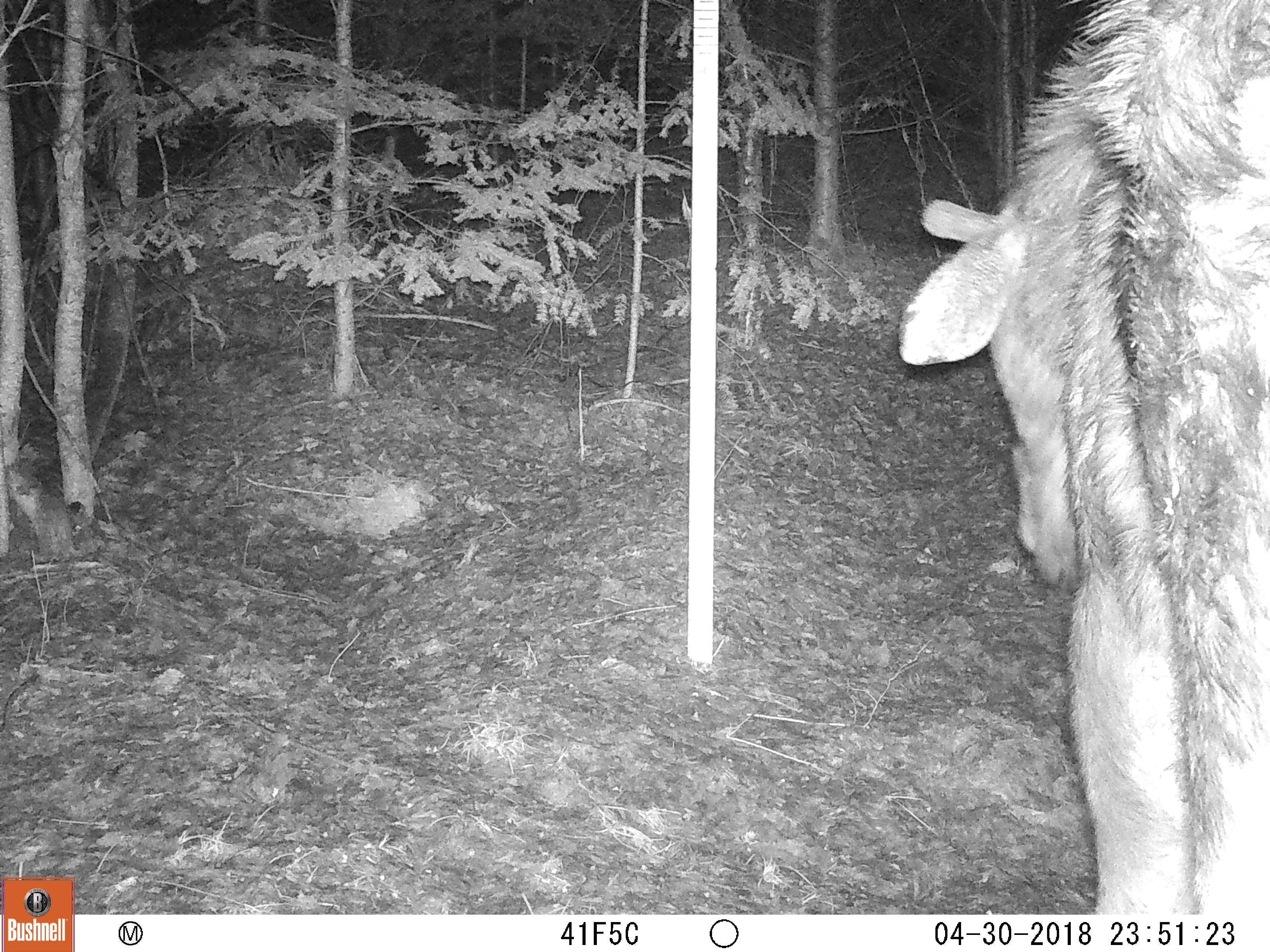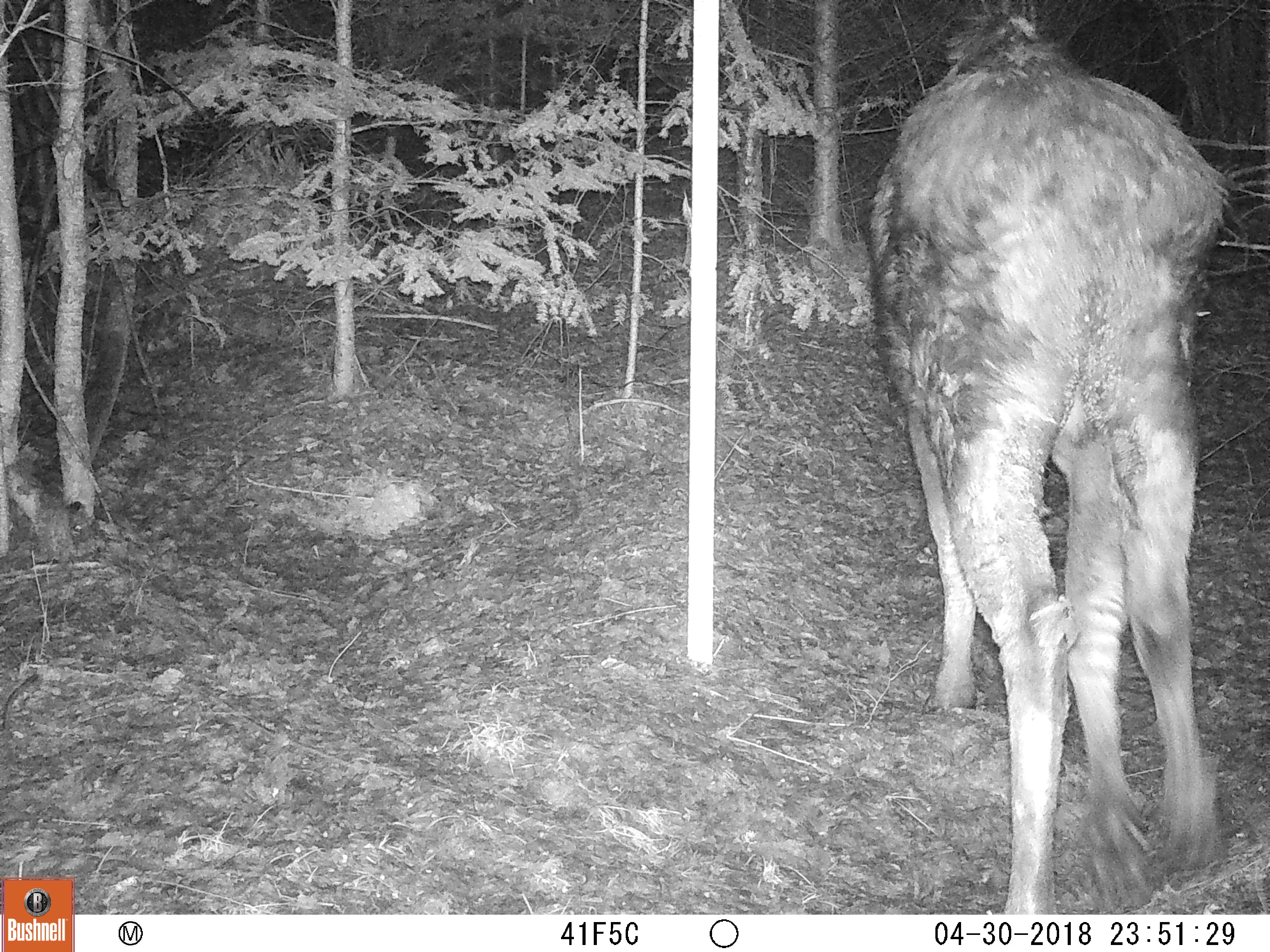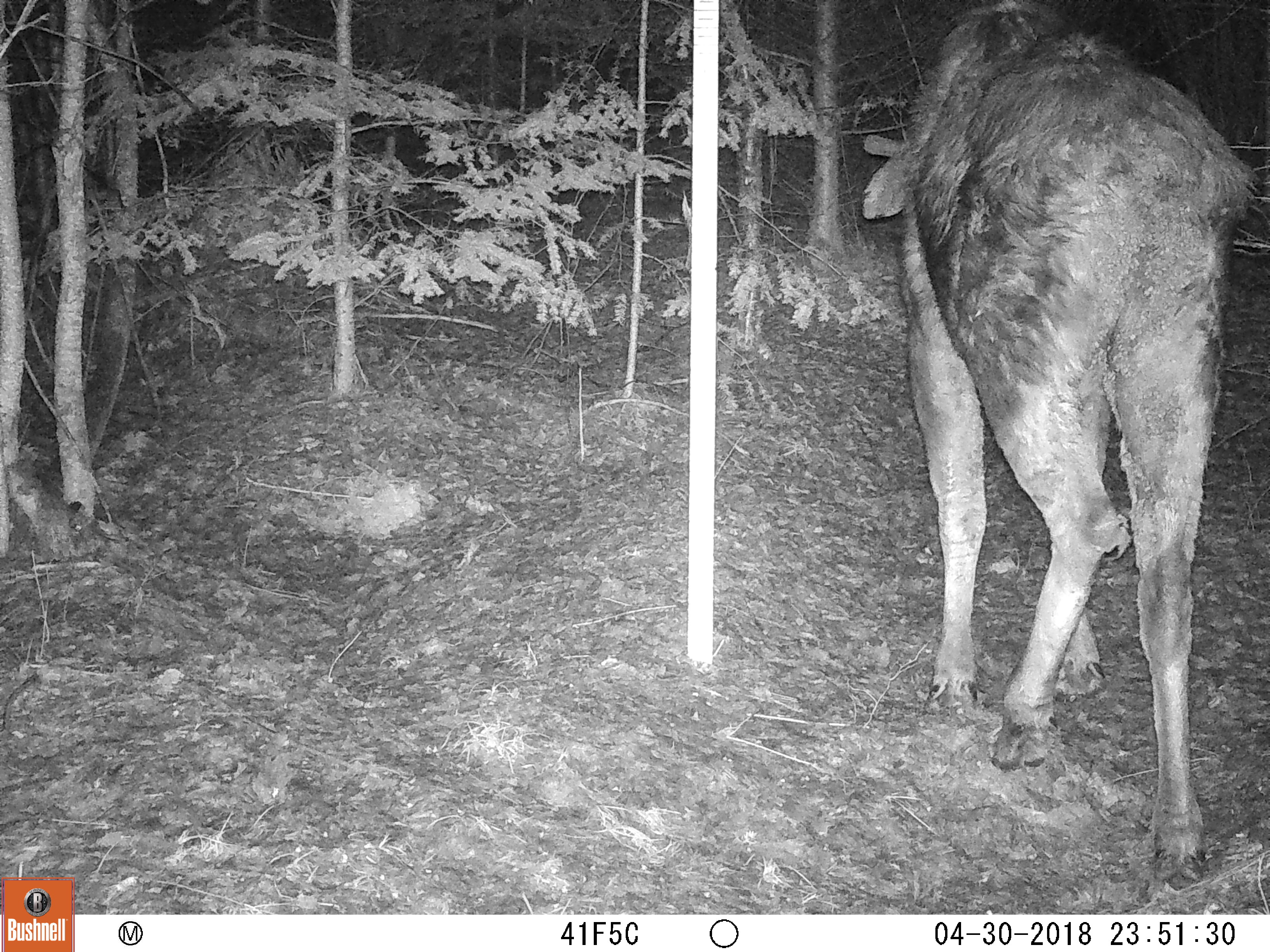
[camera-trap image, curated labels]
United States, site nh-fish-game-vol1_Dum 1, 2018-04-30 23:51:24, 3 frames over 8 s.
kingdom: Animalia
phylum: Chordata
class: Mammalia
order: Artiodactyla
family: Cervidae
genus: Alces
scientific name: Alces alces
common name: moose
Moose (Alces alces).